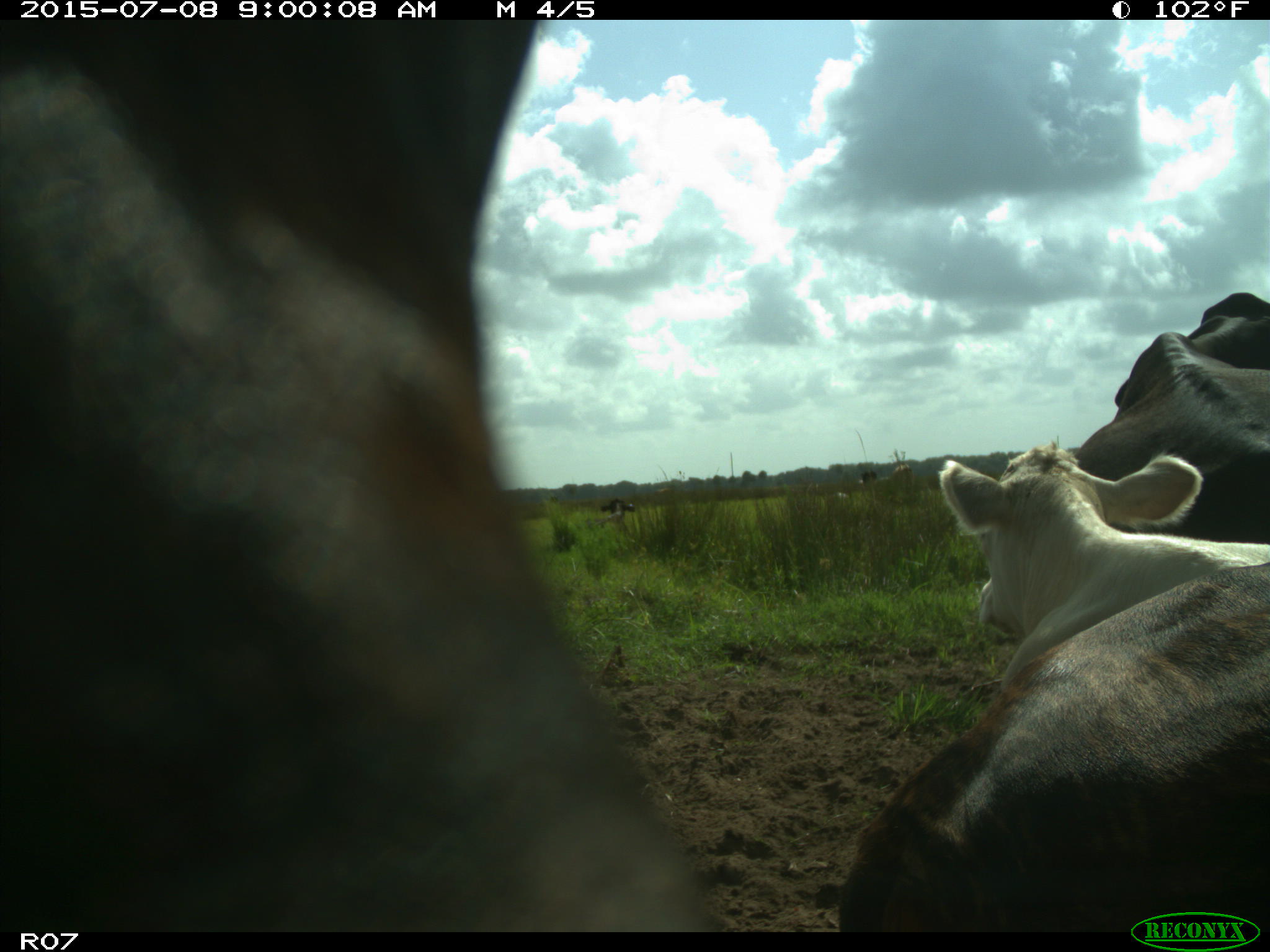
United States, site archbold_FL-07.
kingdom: Animalia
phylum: Chordata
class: Mammalia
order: Artiodactyla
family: Bovidae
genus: Bos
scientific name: Bos taurus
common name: domestic cow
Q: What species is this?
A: Bos taurus (domestic cow).